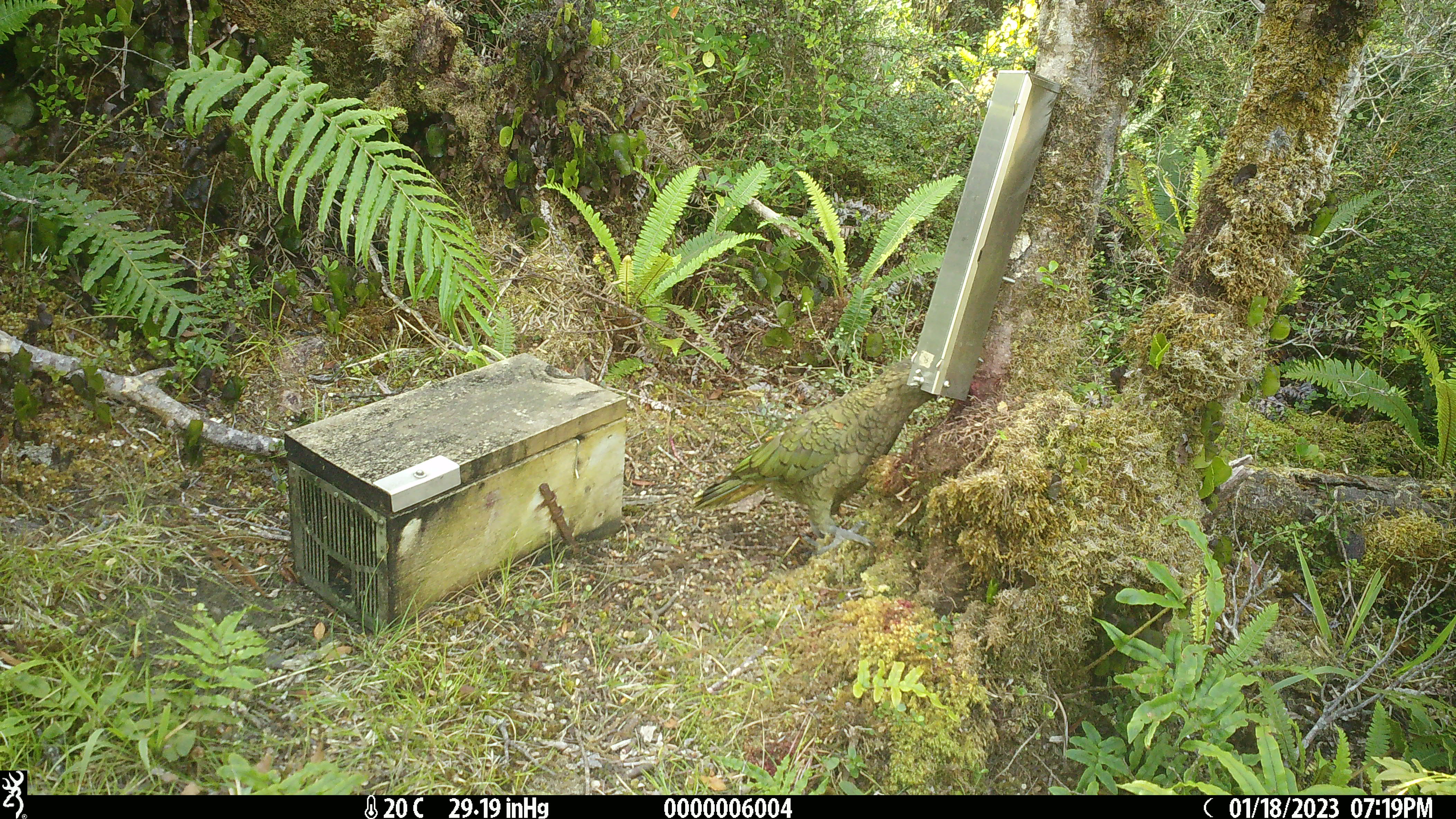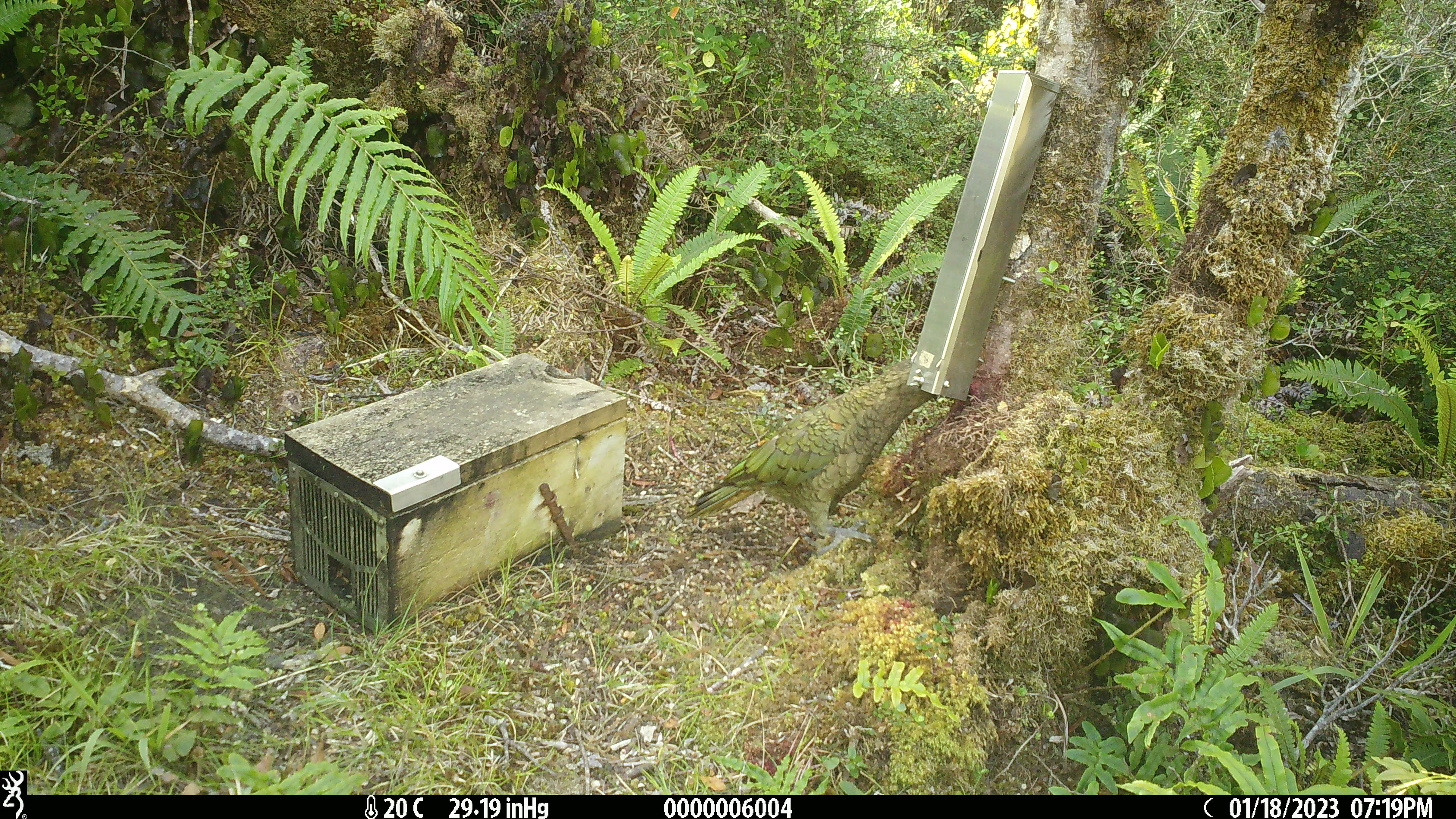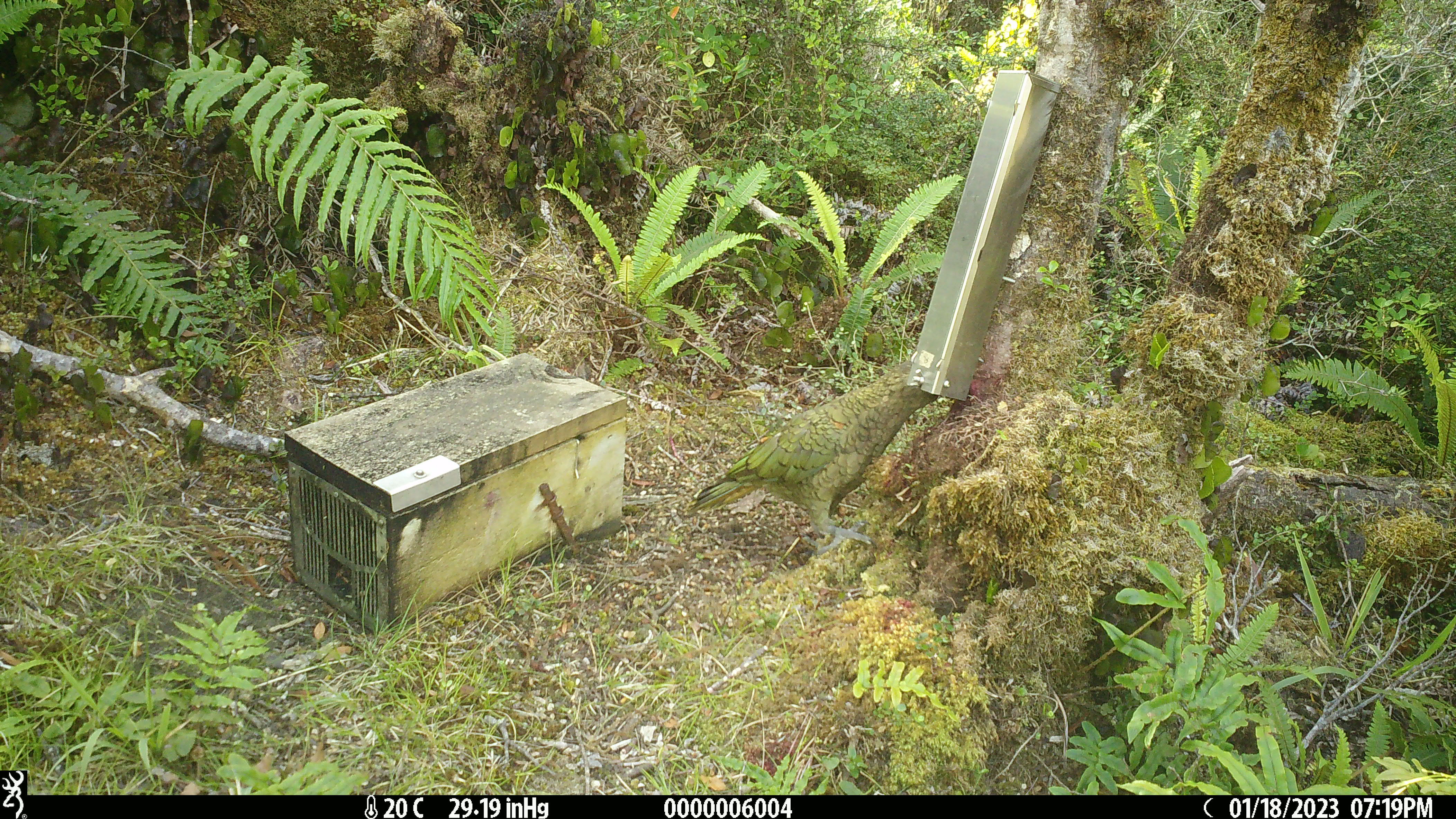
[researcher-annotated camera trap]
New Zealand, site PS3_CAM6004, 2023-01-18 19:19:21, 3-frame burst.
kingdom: Animalia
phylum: Chordata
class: Aves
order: Psittaciformes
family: Strigopidae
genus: Nestor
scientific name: Nestor notabilis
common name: kea